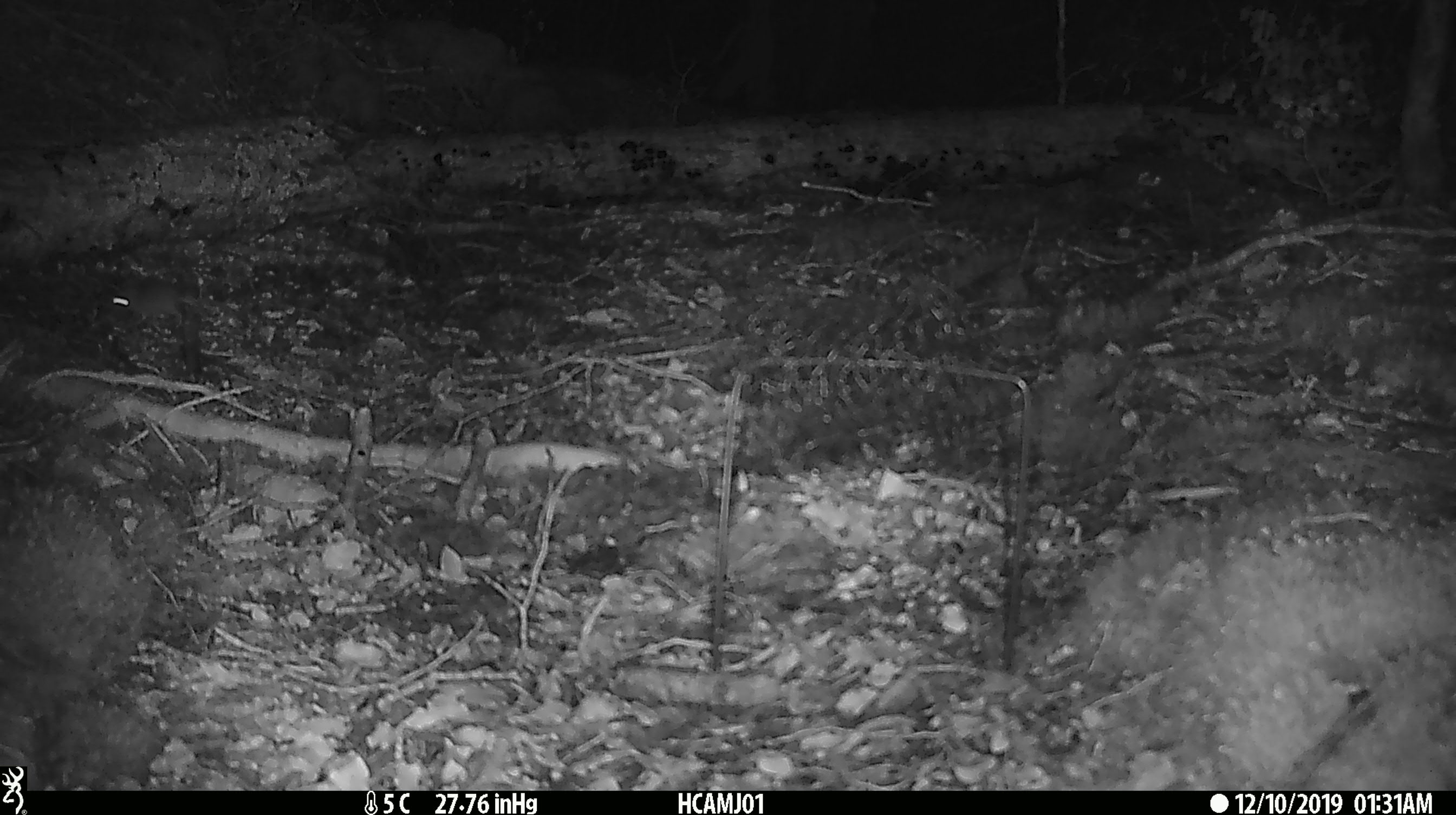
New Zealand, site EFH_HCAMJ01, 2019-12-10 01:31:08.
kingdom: Animalia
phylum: Chordata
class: Mammalia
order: Rodentia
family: Muridae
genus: Mus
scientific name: Mus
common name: mouse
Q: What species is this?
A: Mouse (Mus).